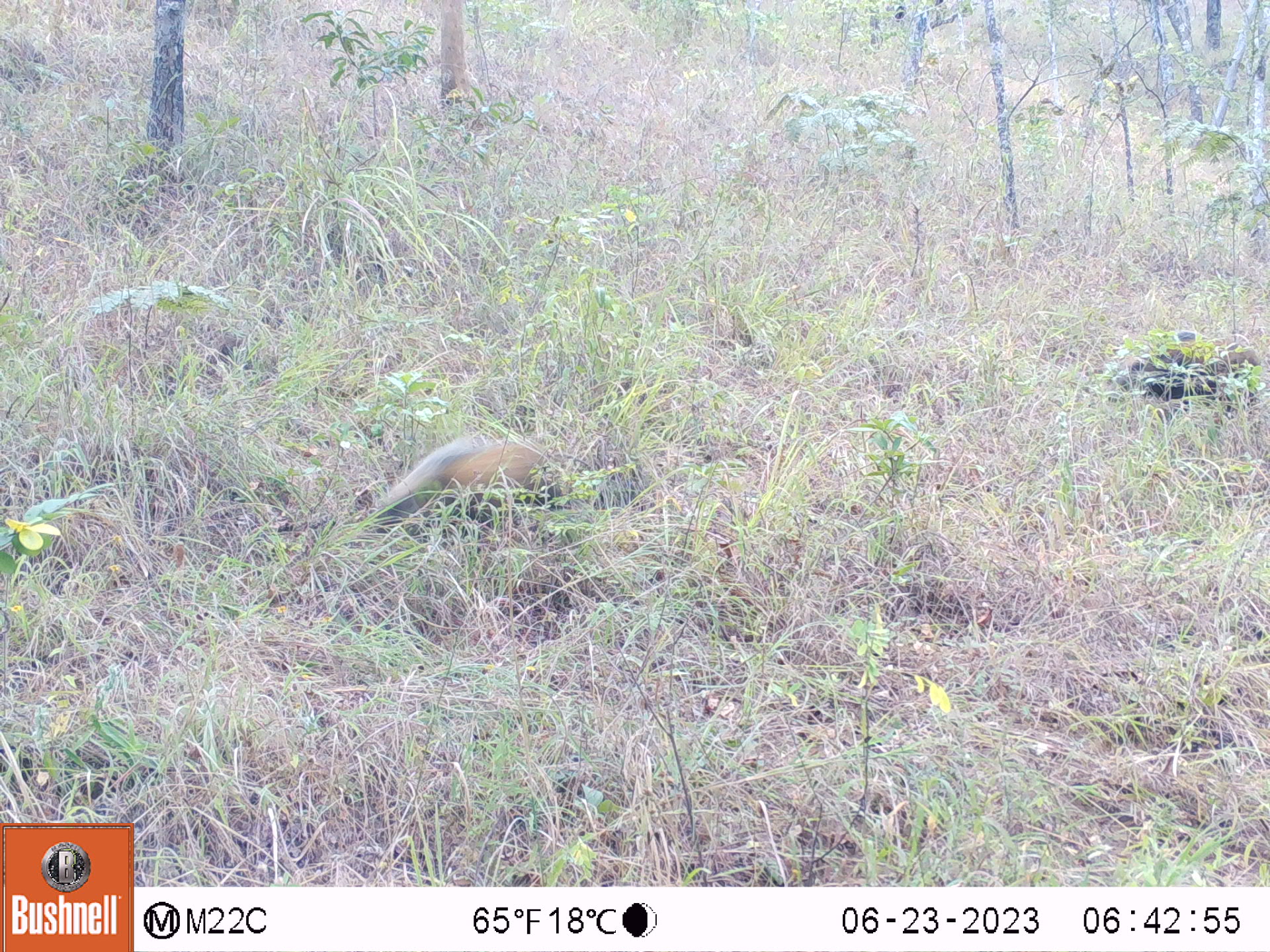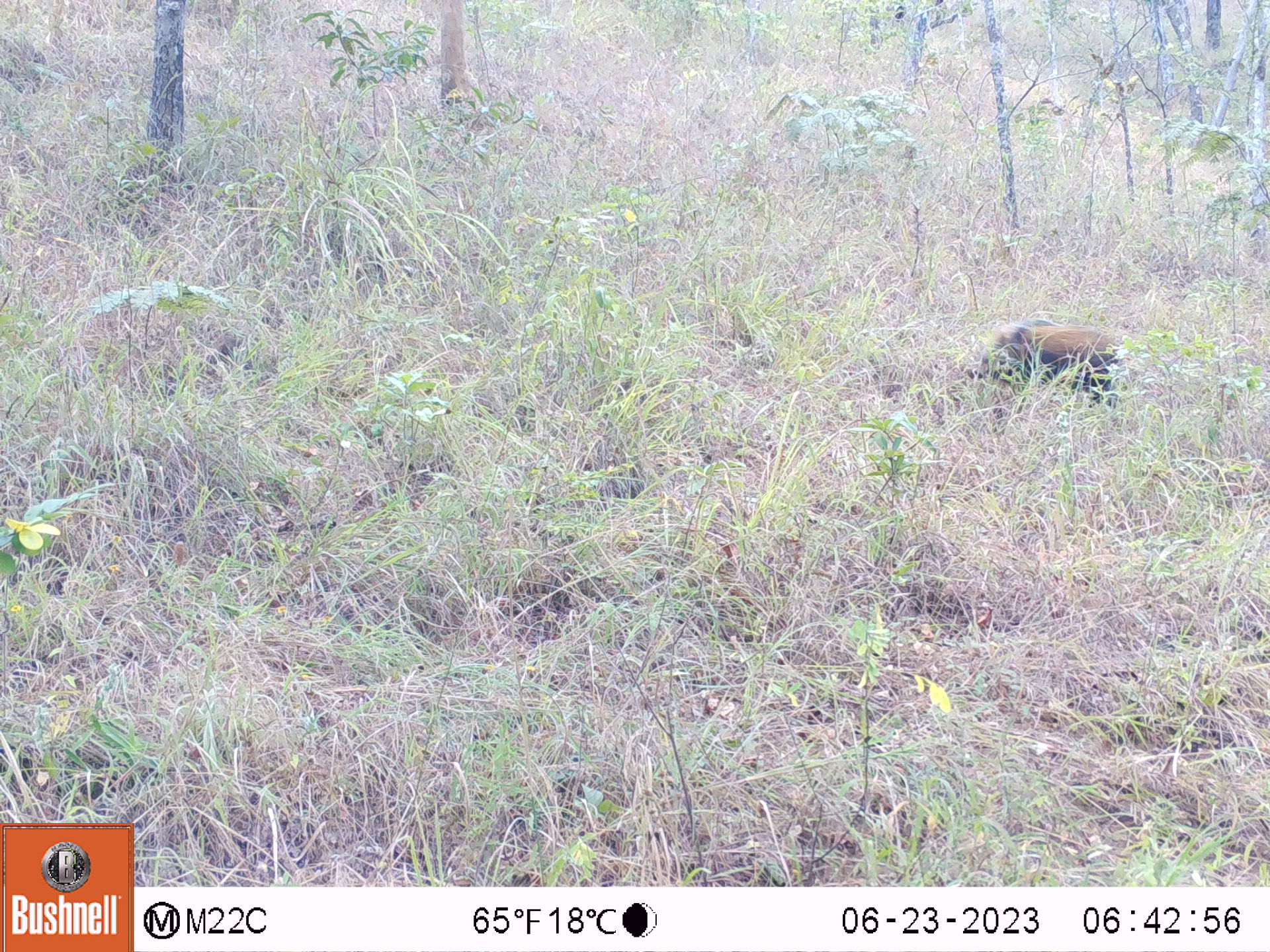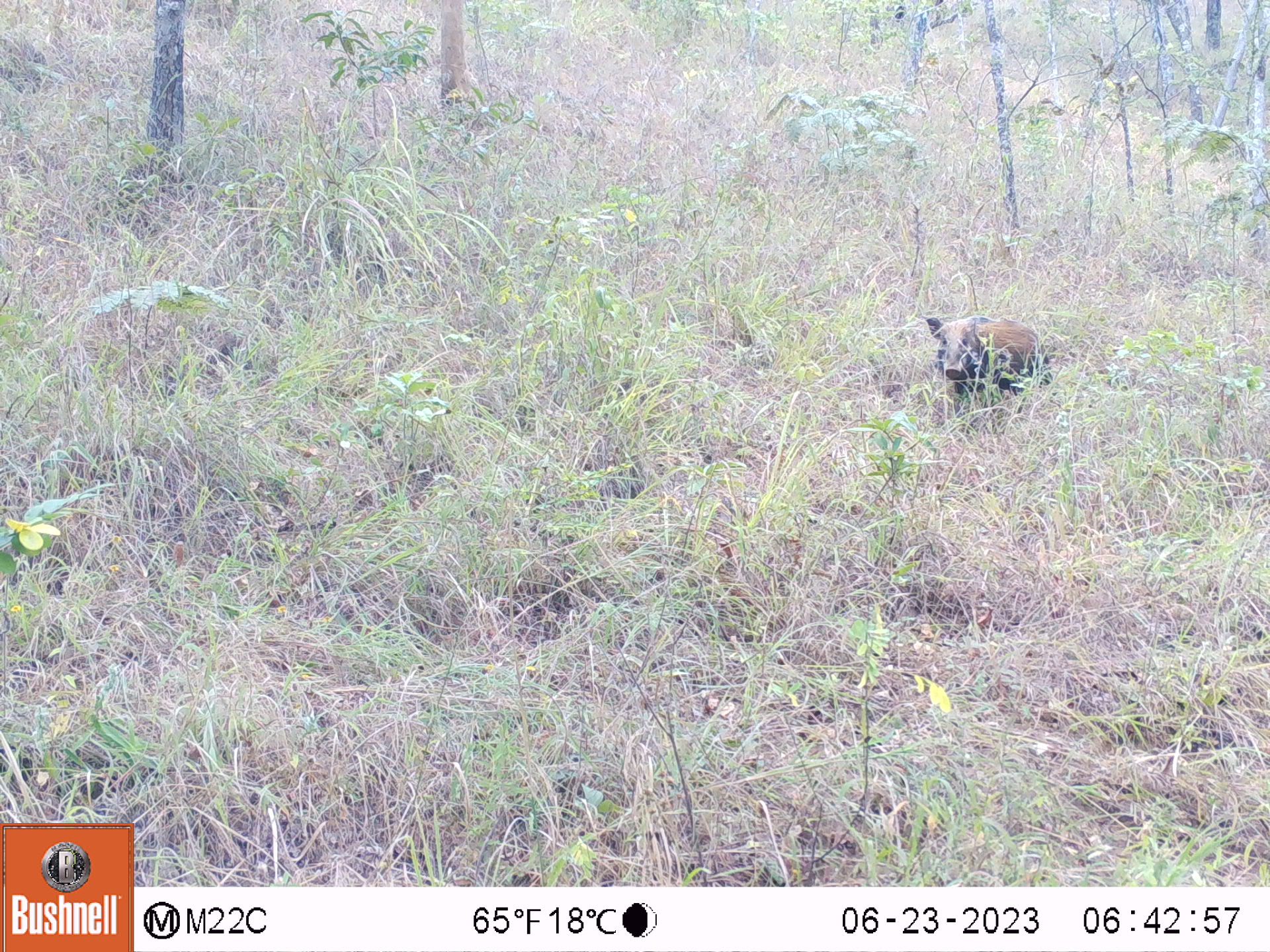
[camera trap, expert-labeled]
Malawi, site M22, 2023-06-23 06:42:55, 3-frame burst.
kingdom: Animalia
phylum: Chordata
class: Mammalia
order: Artiodactyla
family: Suidae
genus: Potamochoerus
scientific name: Potamochoerus larvatus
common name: bushpig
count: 2